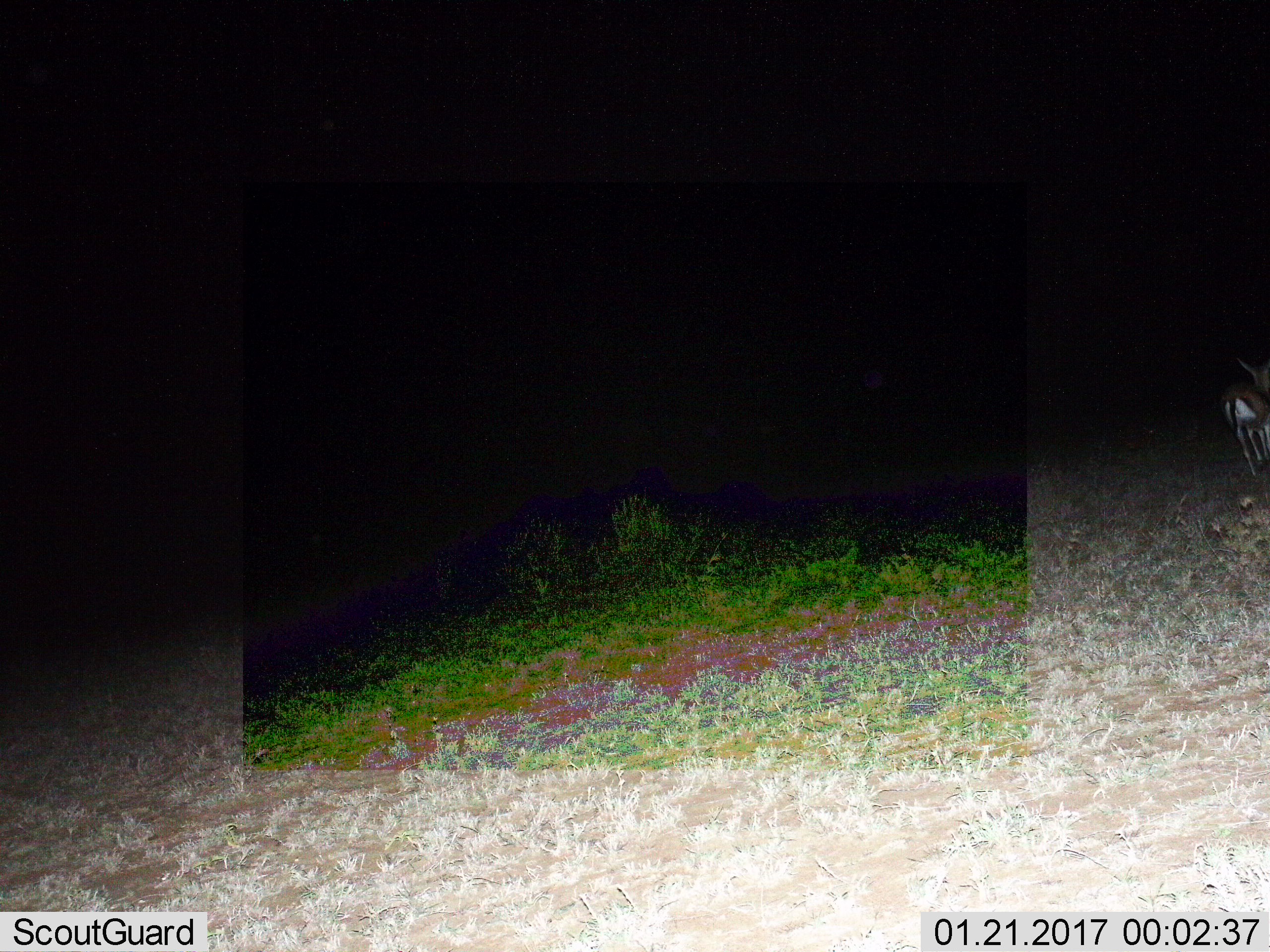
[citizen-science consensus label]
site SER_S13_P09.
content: unidentified animal